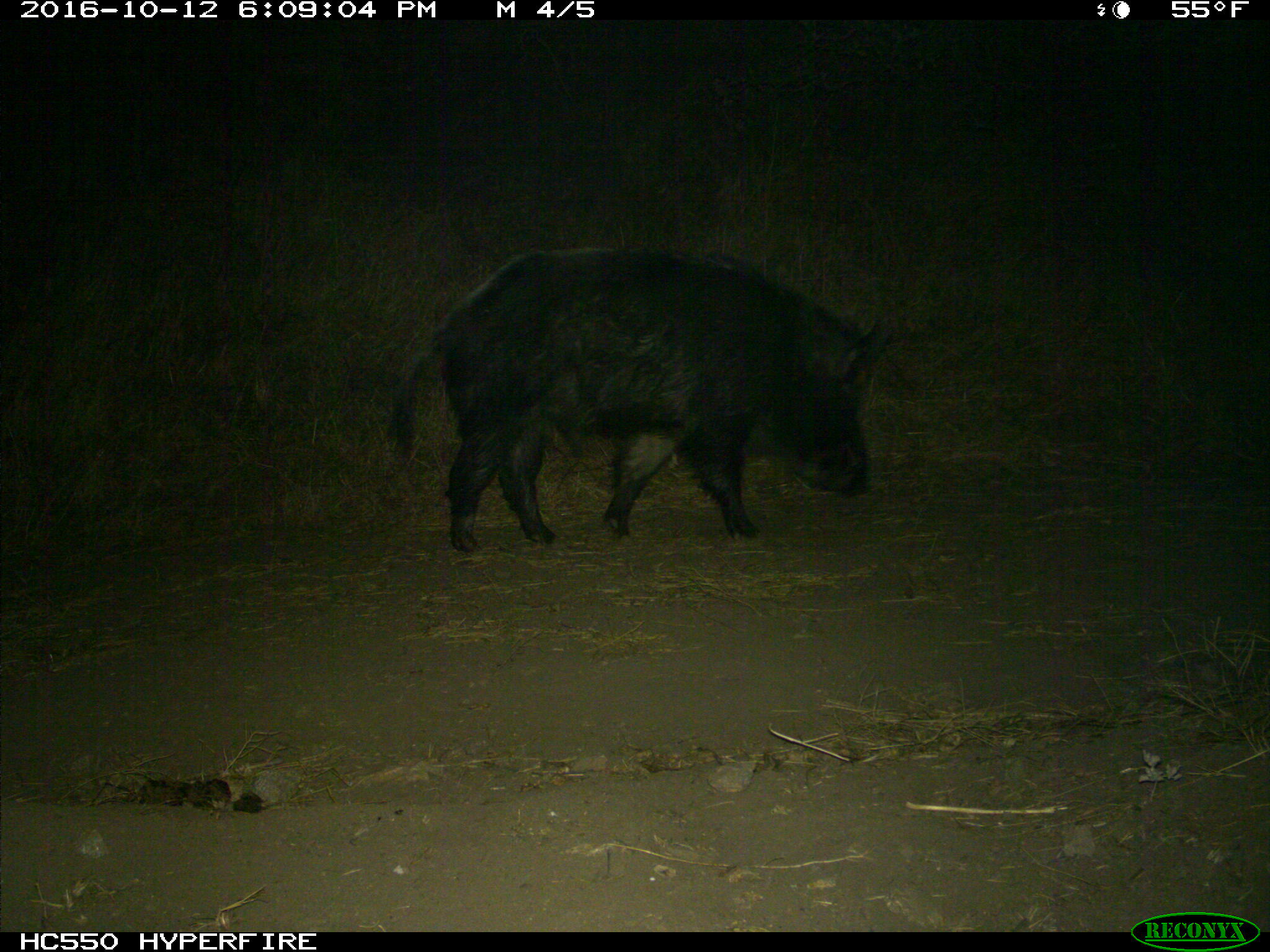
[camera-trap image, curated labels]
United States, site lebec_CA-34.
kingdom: Animalia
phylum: Chordata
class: Mammalia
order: Artiodactyla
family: Suidae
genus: Sus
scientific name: Sus scrofa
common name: wild boar